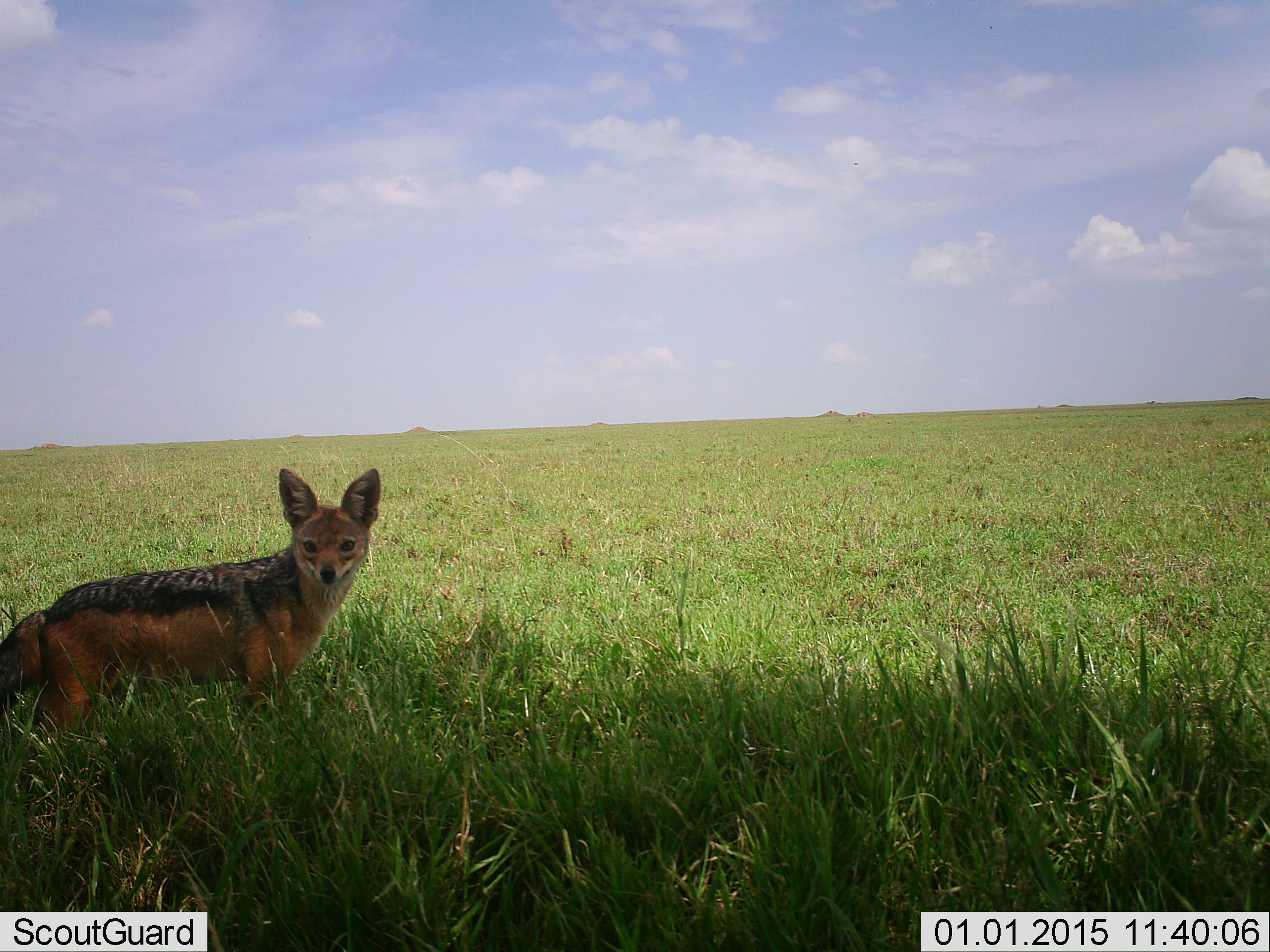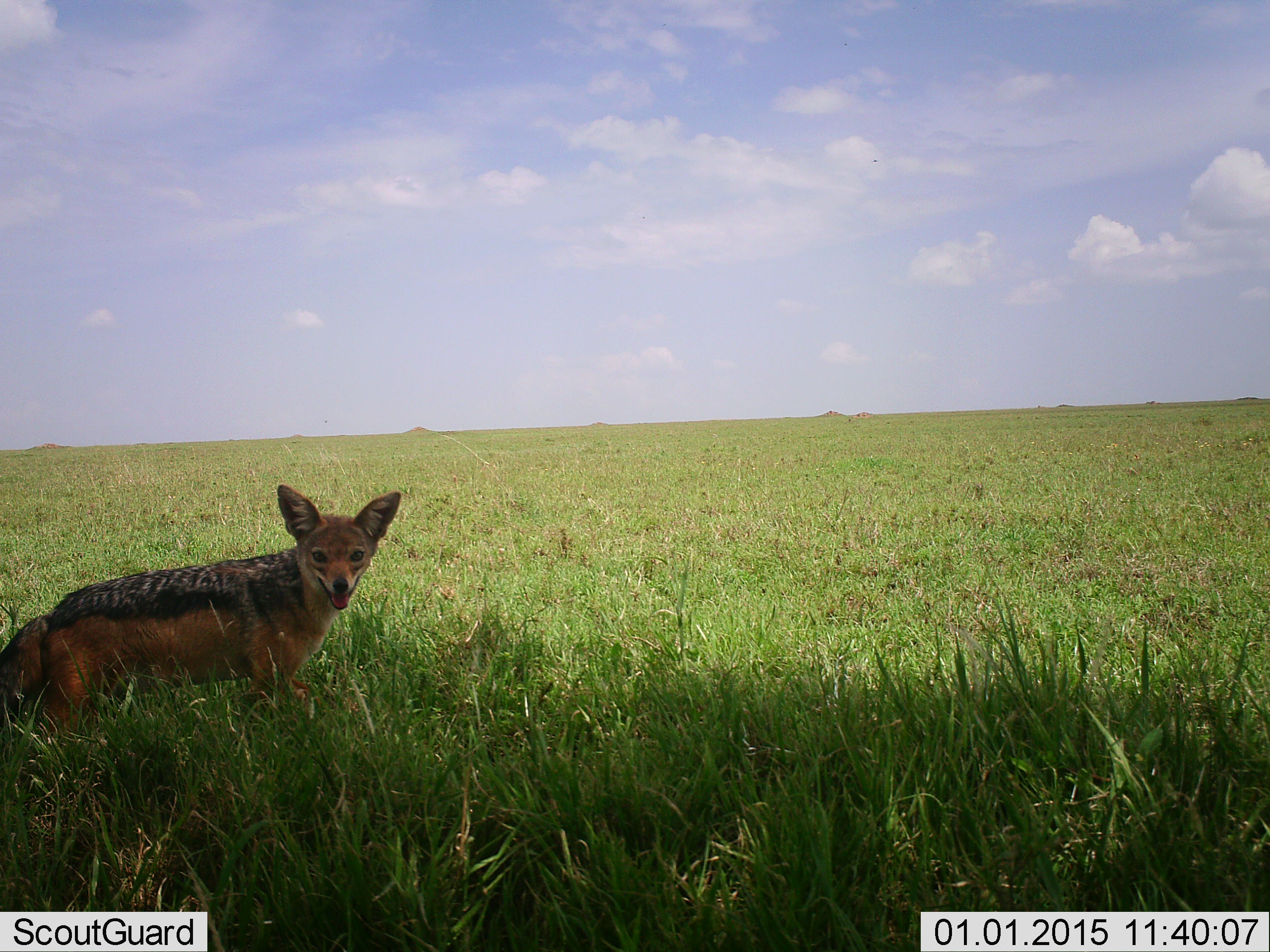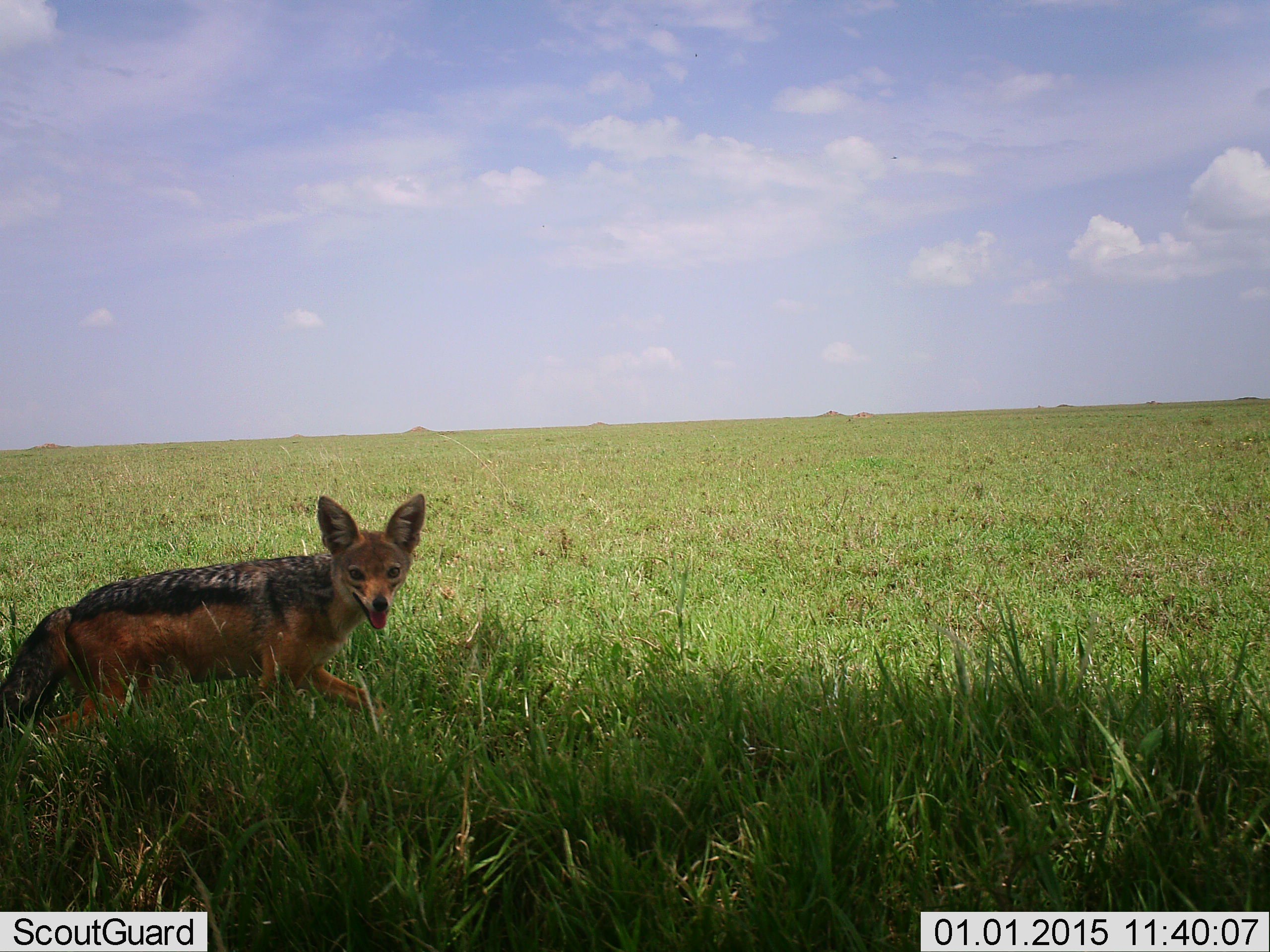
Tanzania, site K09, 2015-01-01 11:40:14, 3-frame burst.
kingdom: Animalia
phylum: Chordata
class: Mammalia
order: Carnivora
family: Canidae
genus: Lupulella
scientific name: Lupulella mesomelas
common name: black-backed jackal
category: jackal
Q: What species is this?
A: Jackal (black-backed jackal) (Lupulella mesomelas).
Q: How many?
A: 1.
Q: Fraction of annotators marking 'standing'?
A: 70%.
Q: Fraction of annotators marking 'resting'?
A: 0%.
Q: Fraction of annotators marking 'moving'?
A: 30%.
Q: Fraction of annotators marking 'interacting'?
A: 0%.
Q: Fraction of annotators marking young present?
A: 0%.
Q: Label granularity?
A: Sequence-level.